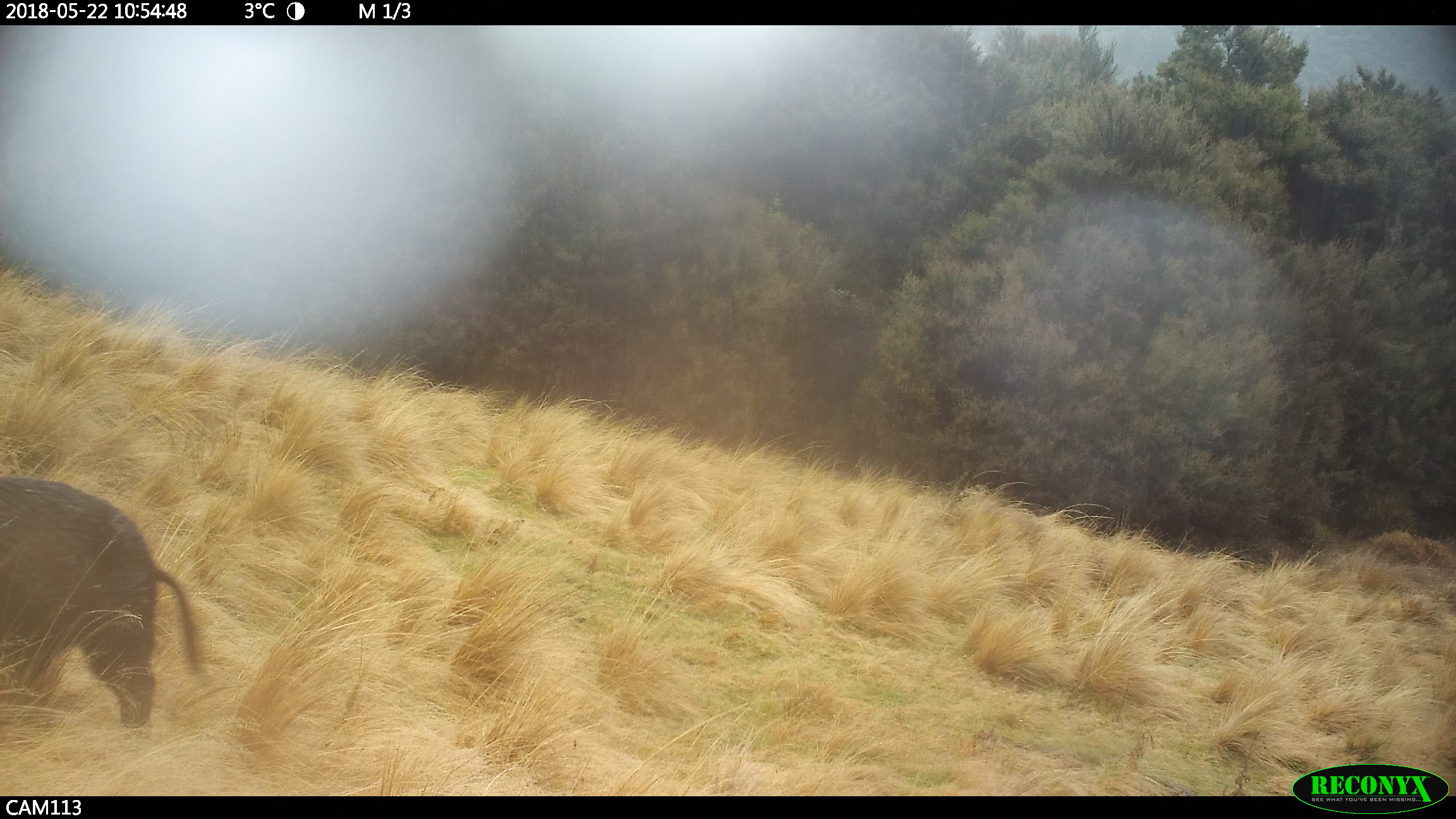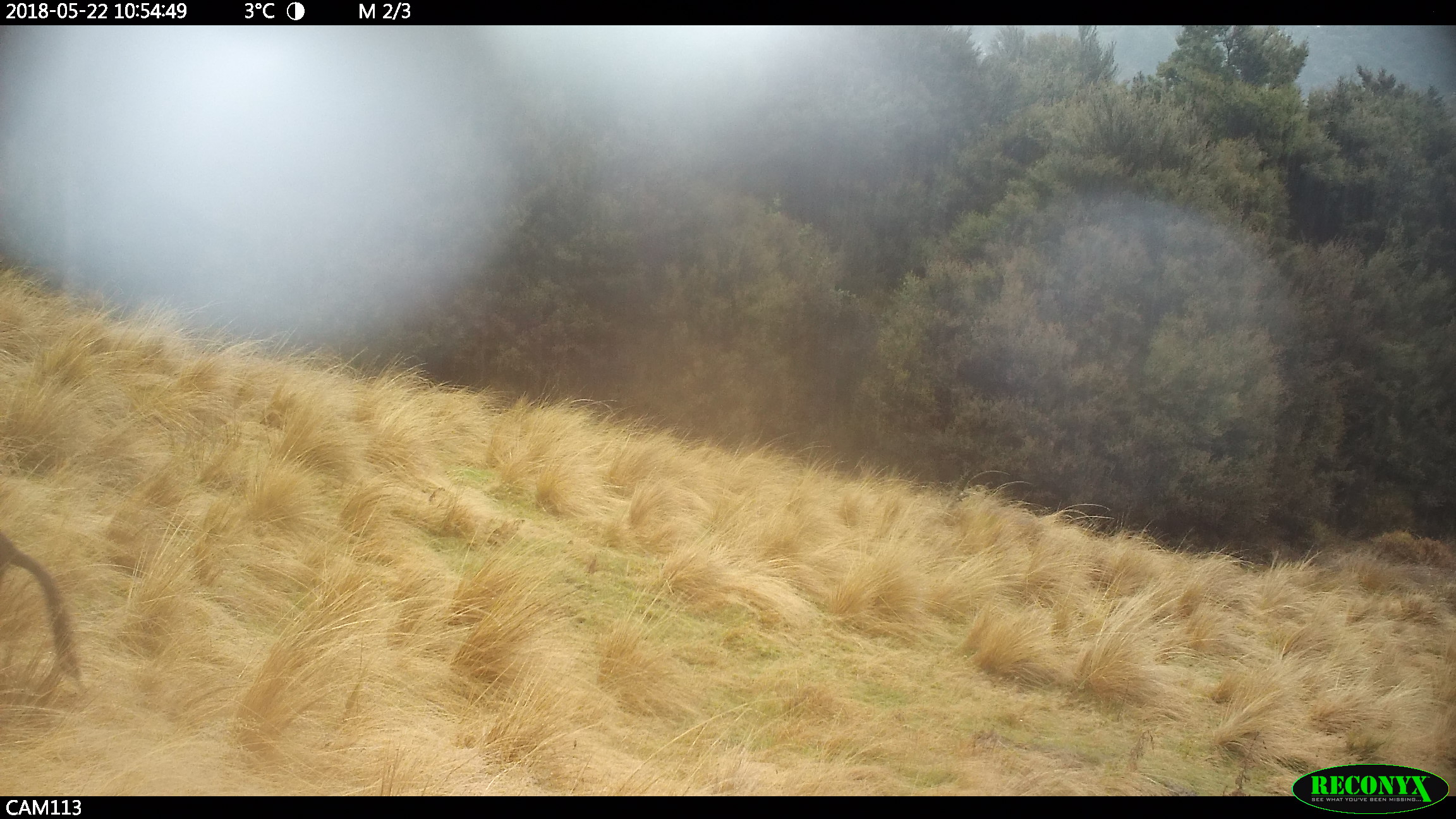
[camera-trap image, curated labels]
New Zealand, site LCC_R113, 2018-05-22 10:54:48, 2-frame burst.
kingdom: Animalia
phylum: Chordata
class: Mammalia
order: Artiodactyla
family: Suidae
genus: Sus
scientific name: Sus scrofa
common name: pig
Pig (Sus scrofa).